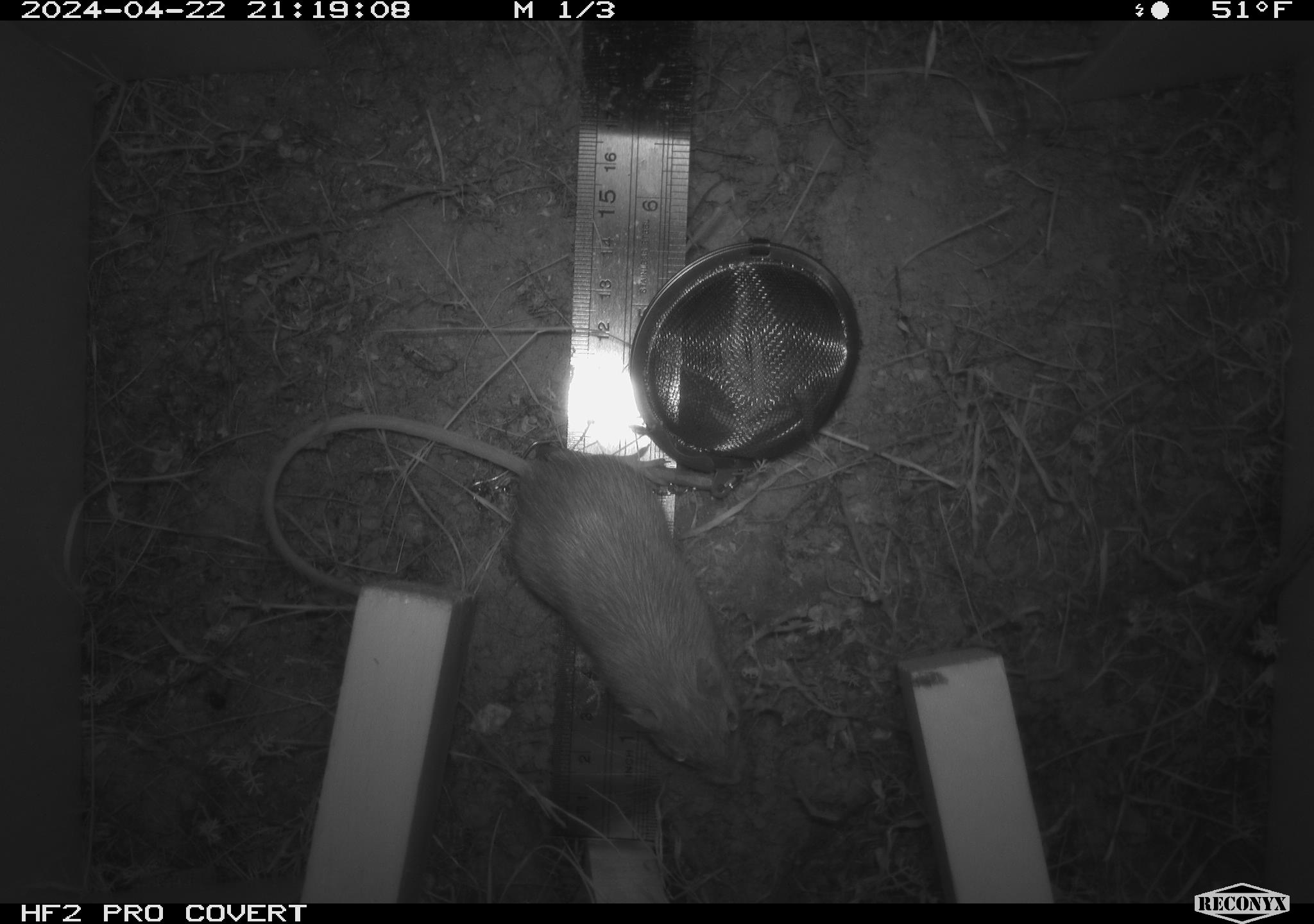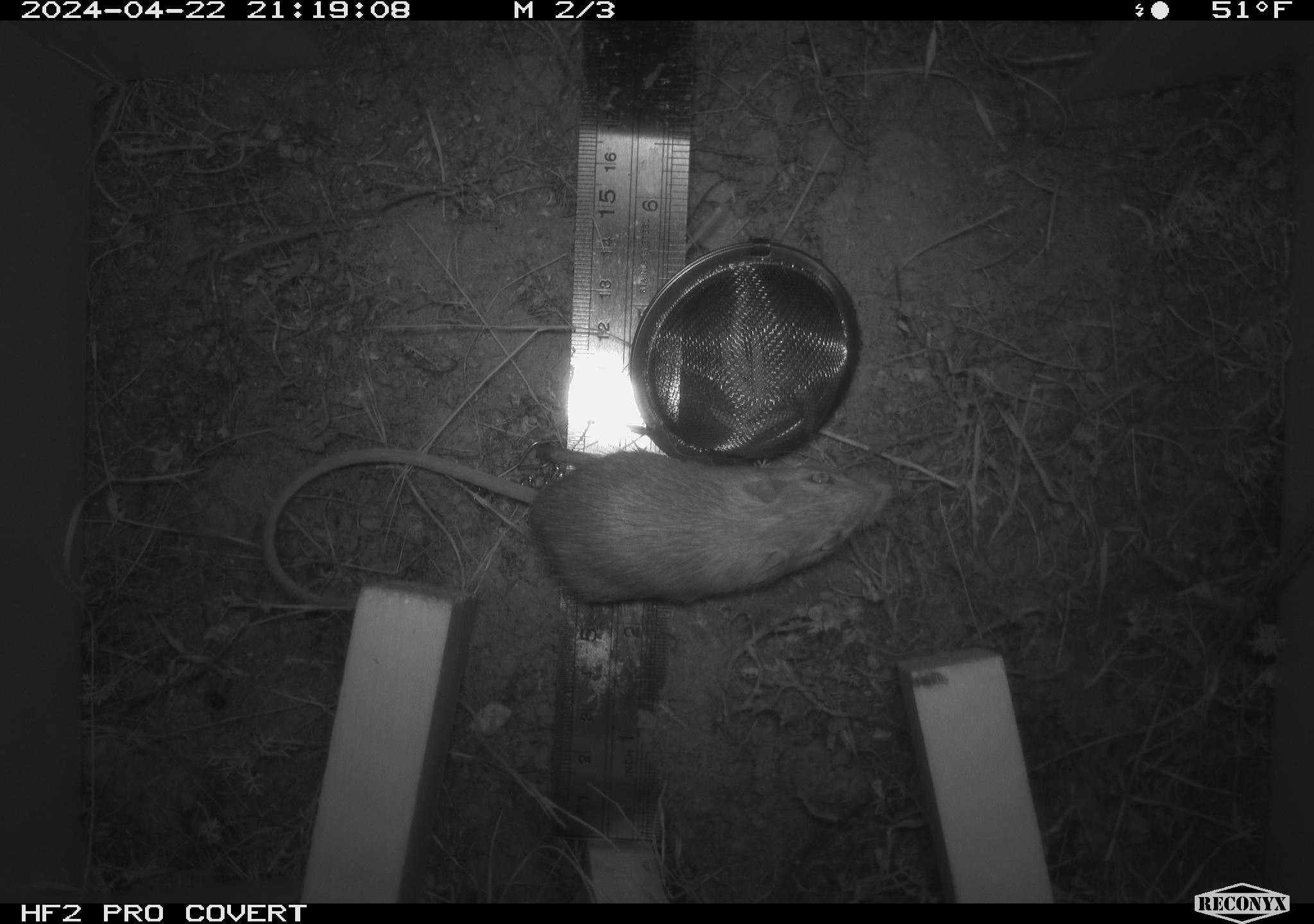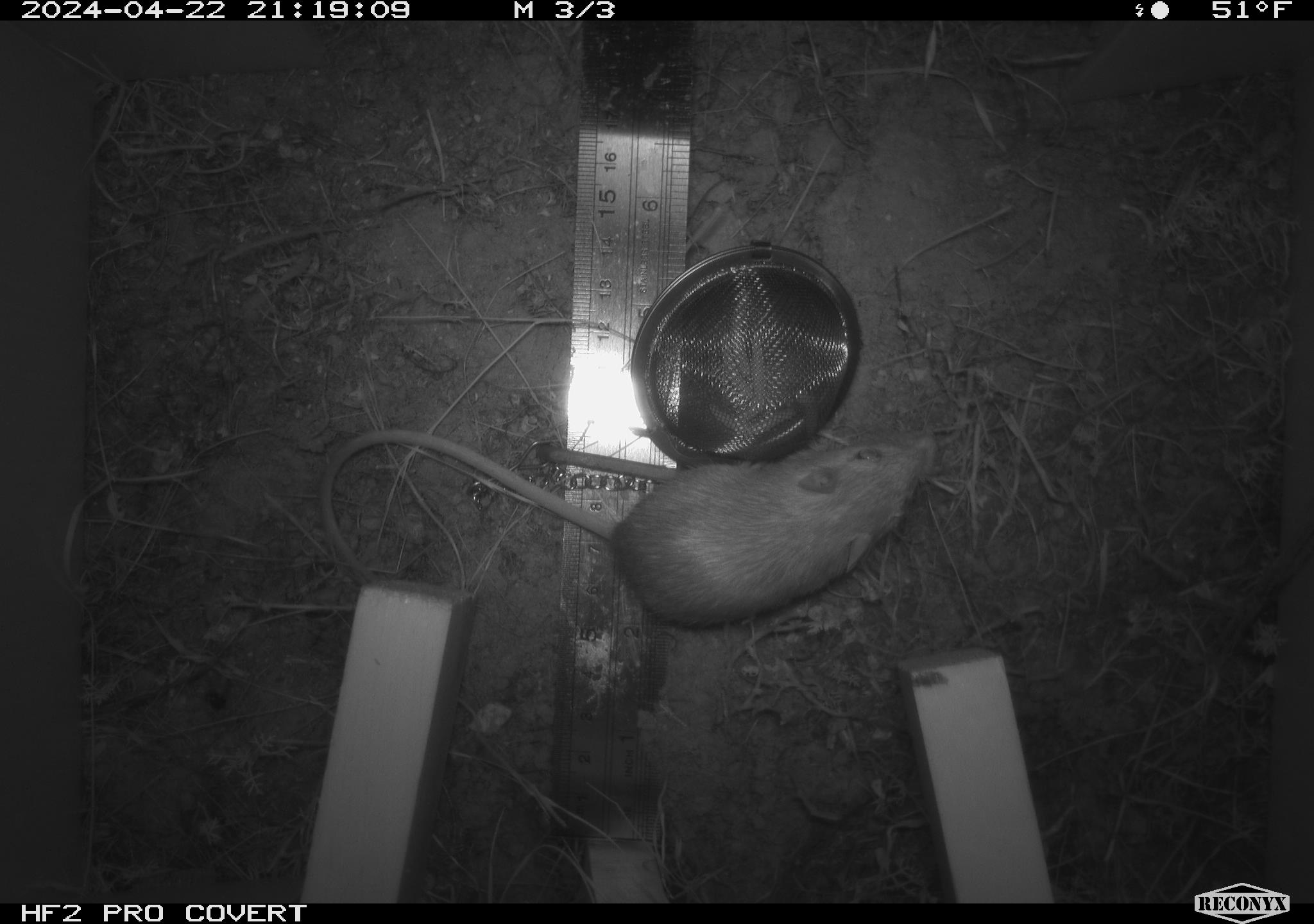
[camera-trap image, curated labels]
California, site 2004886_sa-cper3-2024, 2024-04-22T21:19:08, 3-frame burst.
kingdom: Animalia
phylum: Chordata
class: Mammalia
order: Rodentia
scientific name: Rodentia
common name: rodent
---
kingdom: Animalia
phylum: Chordata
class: Mammalia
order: Rodentia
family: Heteromyidae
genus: Dipodomys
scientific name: Dipodomys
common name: kangaroo rats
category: dipodomys species